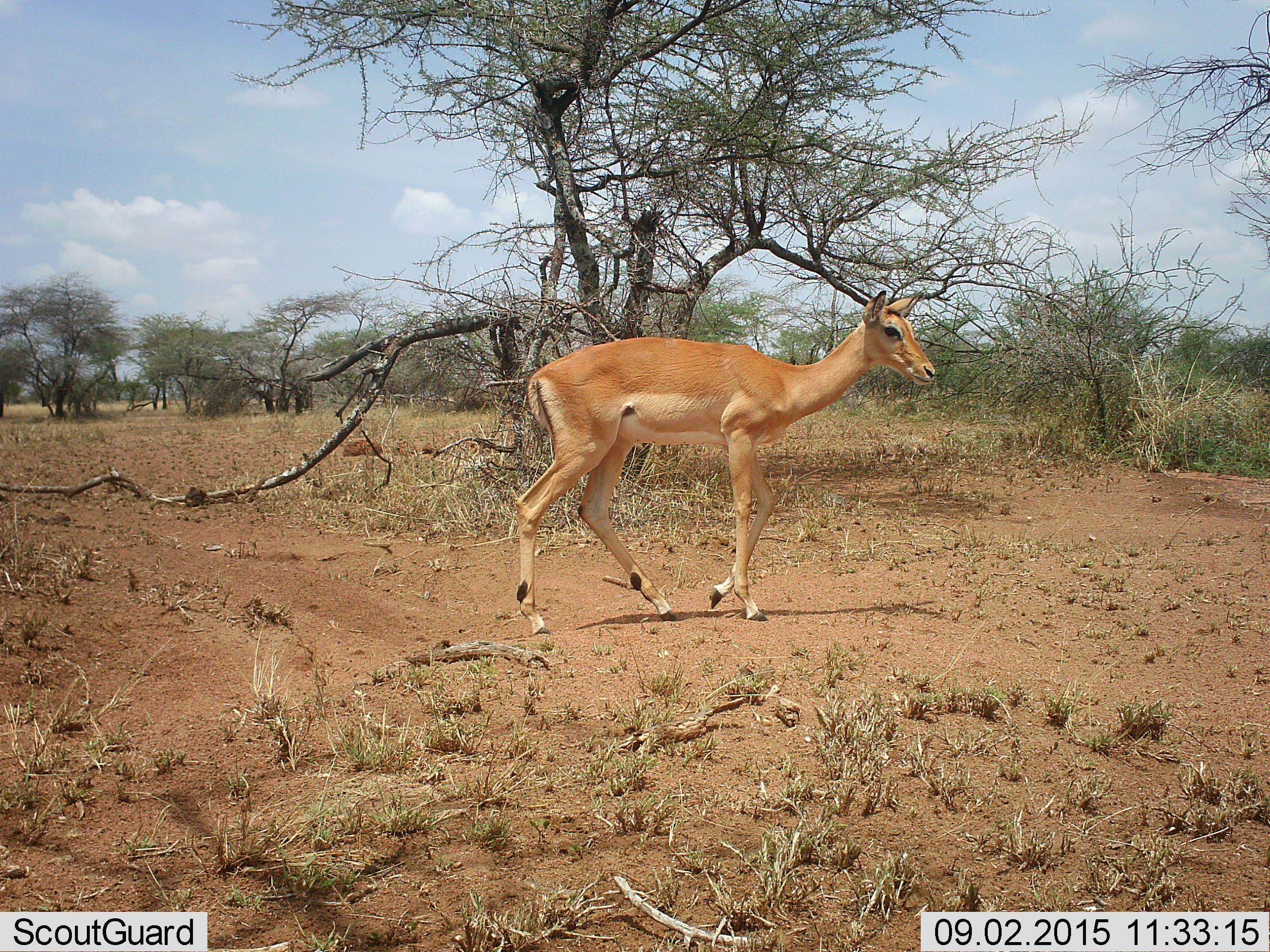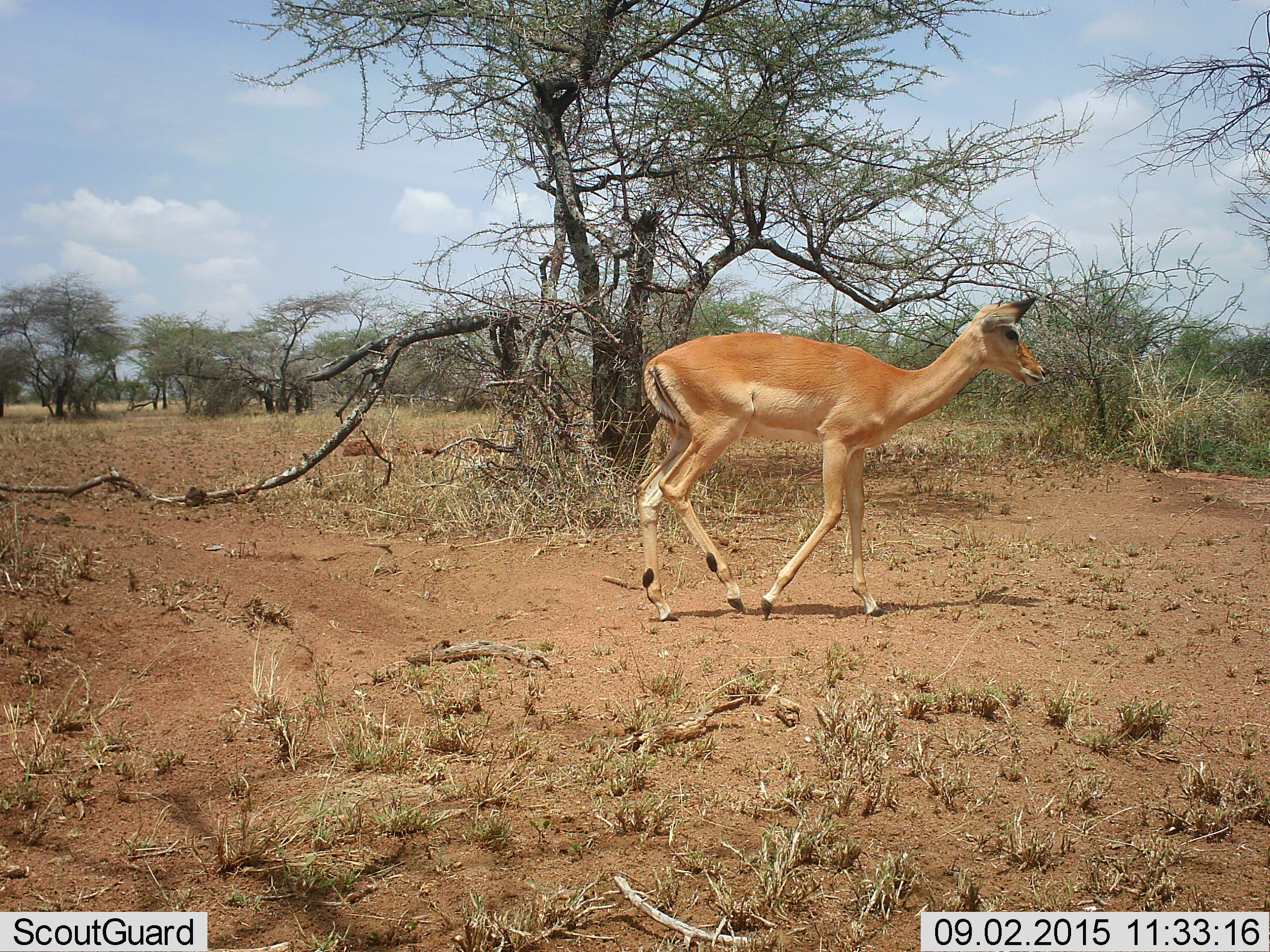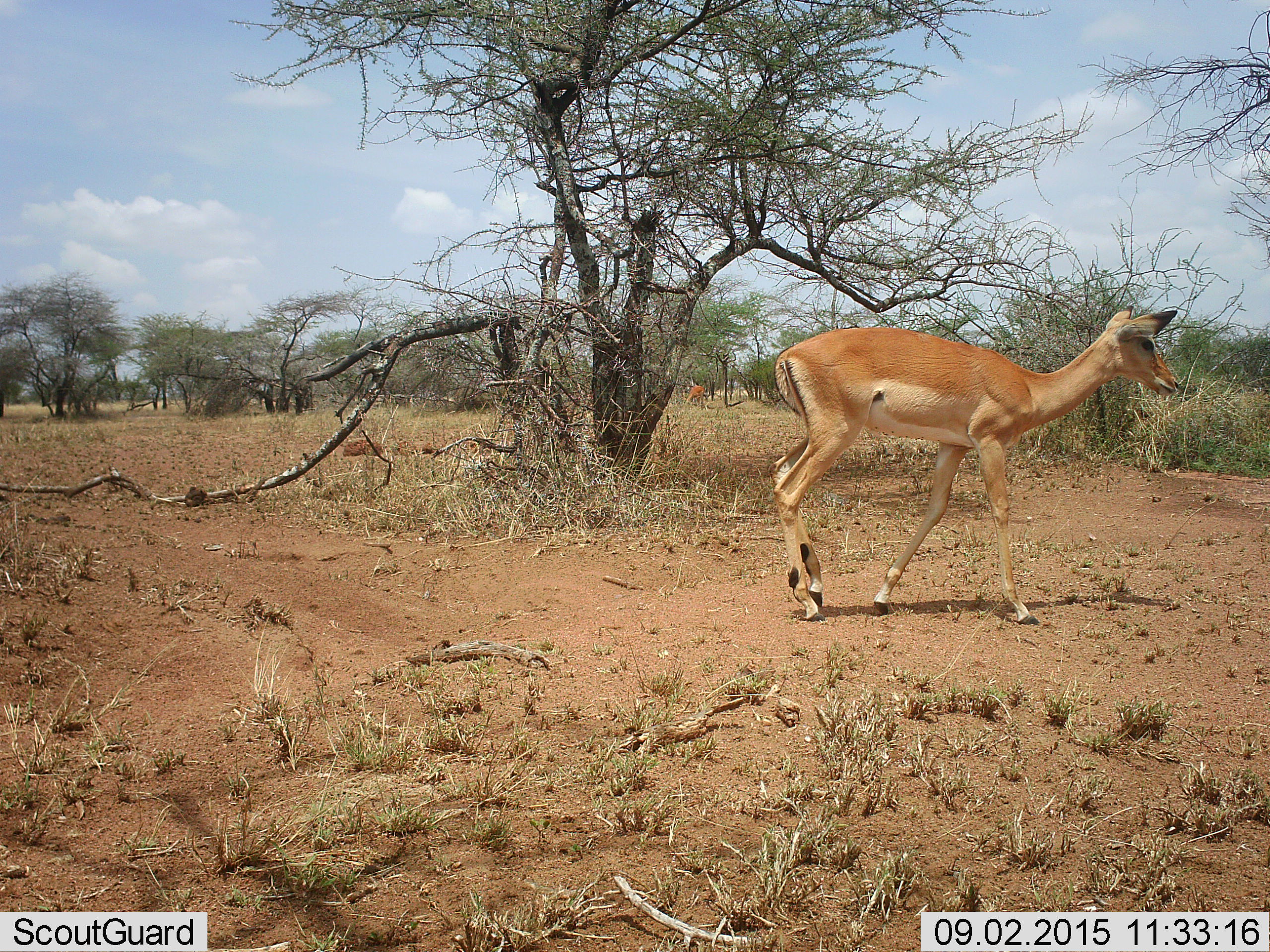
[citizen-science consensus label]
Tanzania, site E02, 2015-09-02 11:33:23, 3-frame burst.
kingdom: Animalia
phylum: Chordata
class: Mammalia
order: Artiodactyla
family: Bovidae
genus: Aepyceros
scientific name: Aepyceros melampus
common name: impala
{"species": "impala (Aepyceros melampus)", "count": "1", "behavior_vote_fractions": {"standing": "33%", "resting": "0%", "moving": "89%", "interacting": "0%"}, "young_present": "0%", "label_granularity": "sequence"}